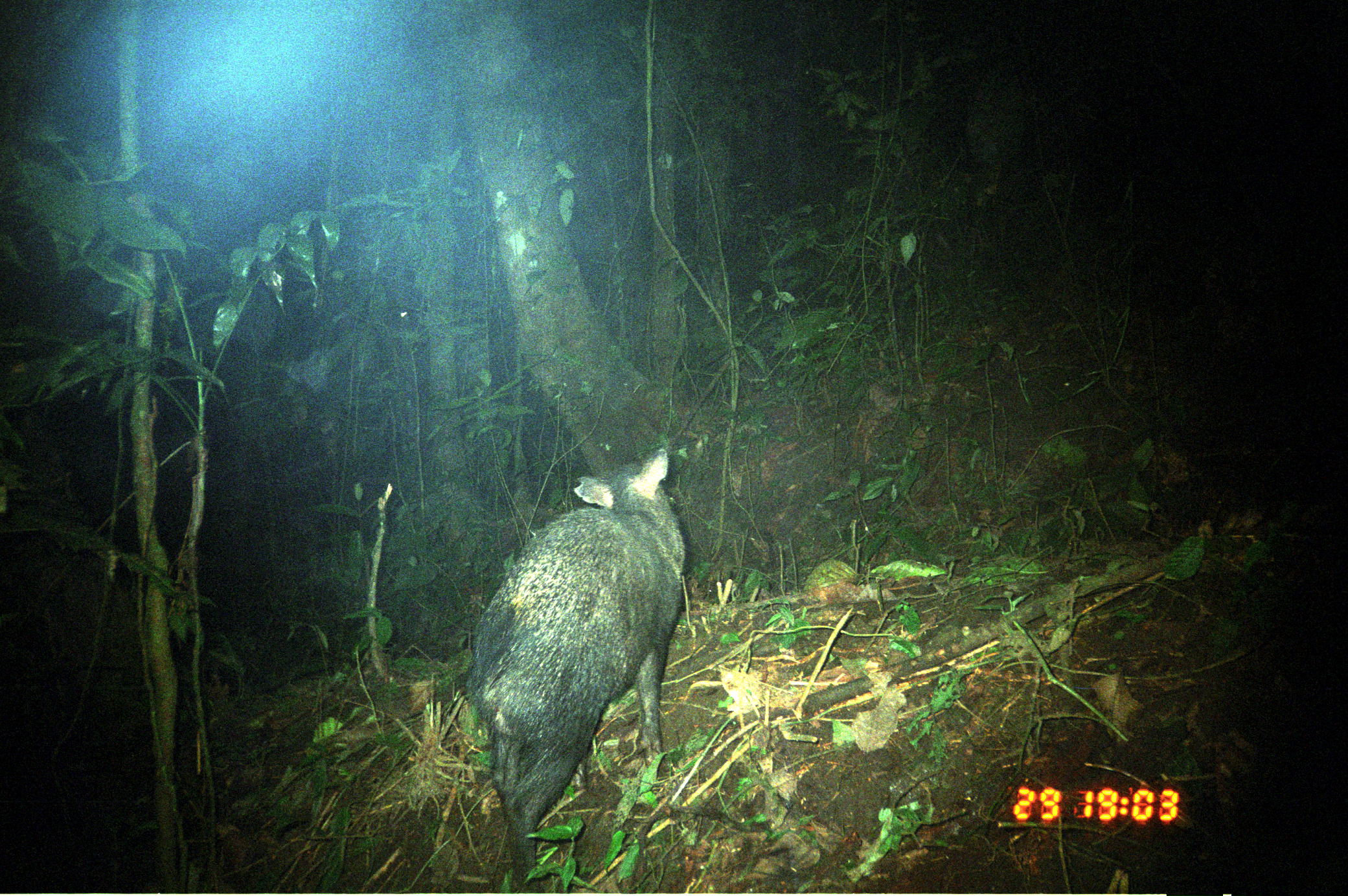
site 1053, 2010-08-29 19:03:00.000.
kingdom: Animalia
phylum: Chordata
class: Mammalia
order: Artiodactyla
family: Tayassuidae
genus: Pecari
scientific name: Pecari tajacu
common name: collared peccary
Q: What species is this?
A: Pecari tajacu (collared peccary).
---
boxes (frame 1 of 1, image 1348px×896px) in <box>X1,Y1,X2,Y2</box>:
pecari tajacu: <box>467,448,687,893</box>